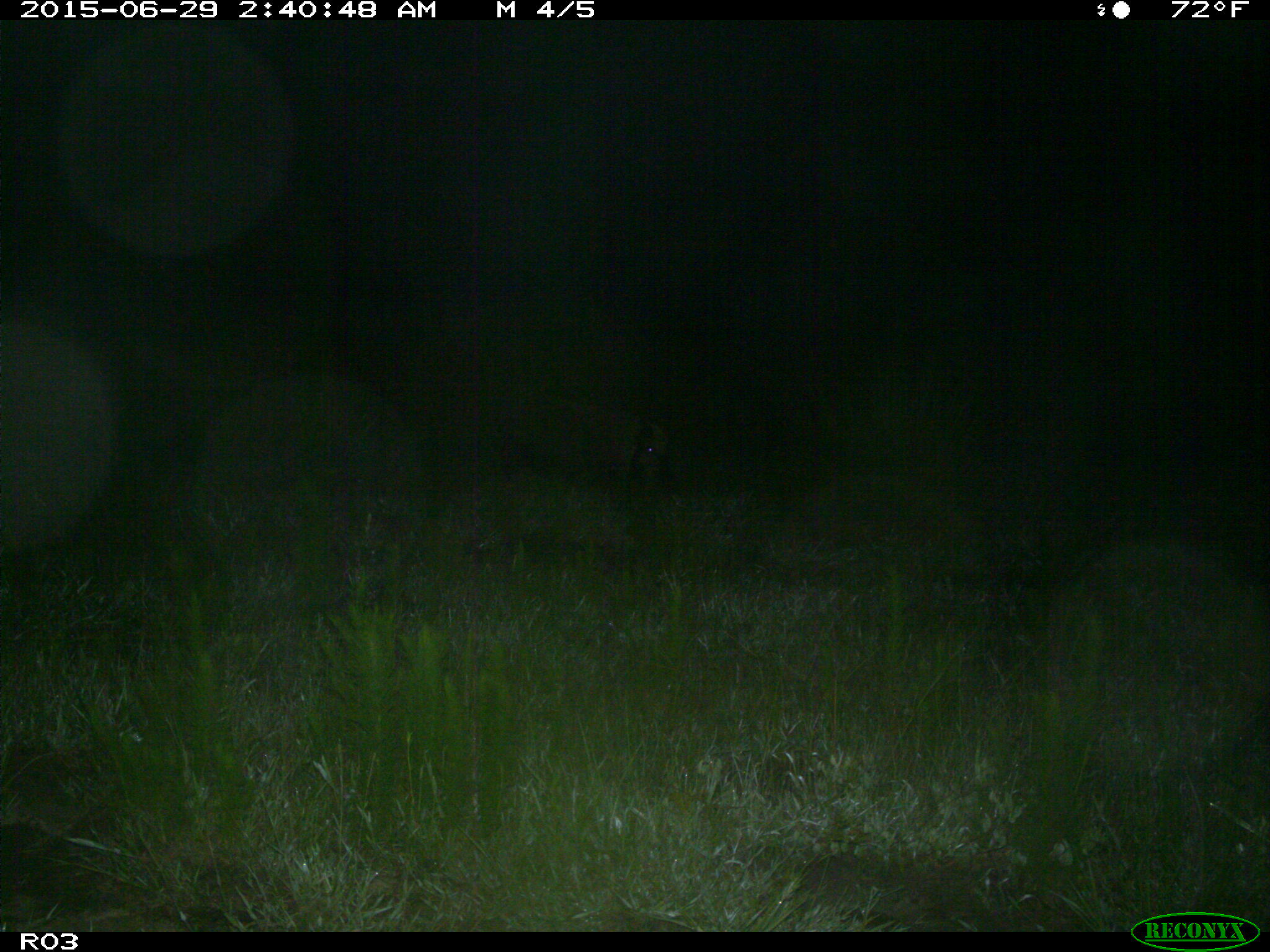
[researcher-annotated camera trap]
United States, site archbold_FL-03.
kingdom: Animalia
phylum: Chordata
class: Mammalia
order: Artiodactyla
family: Suidae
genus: Sus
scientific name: Sus scrofa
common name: wild boar